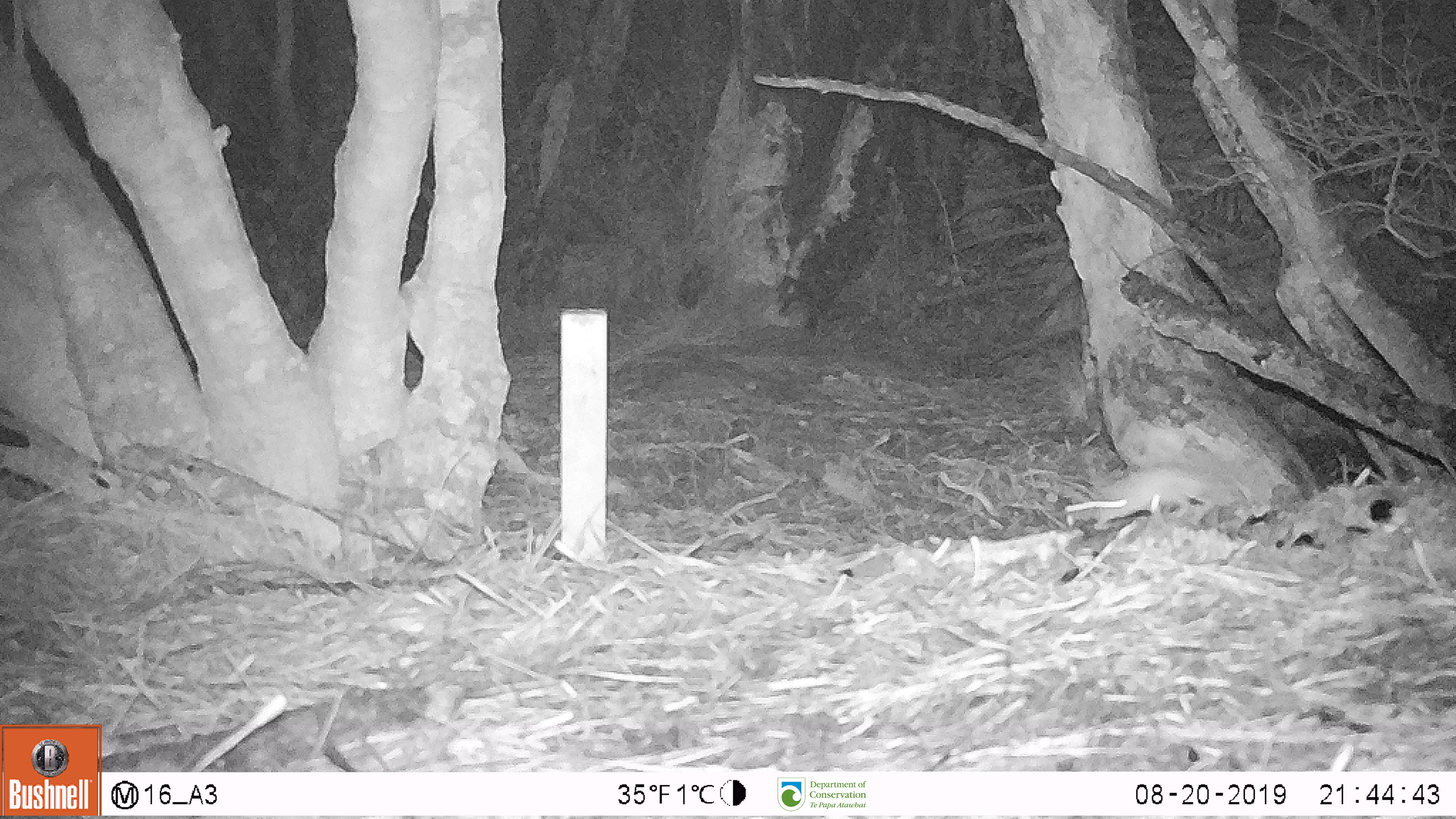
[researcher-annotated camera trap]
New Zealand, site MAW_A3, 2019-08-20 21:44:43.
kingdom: Animalia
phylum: Chordata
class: Mammalia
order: Rodentia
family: Muridae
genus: Mus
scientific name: Mus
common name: mouse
Mouse (Mus).